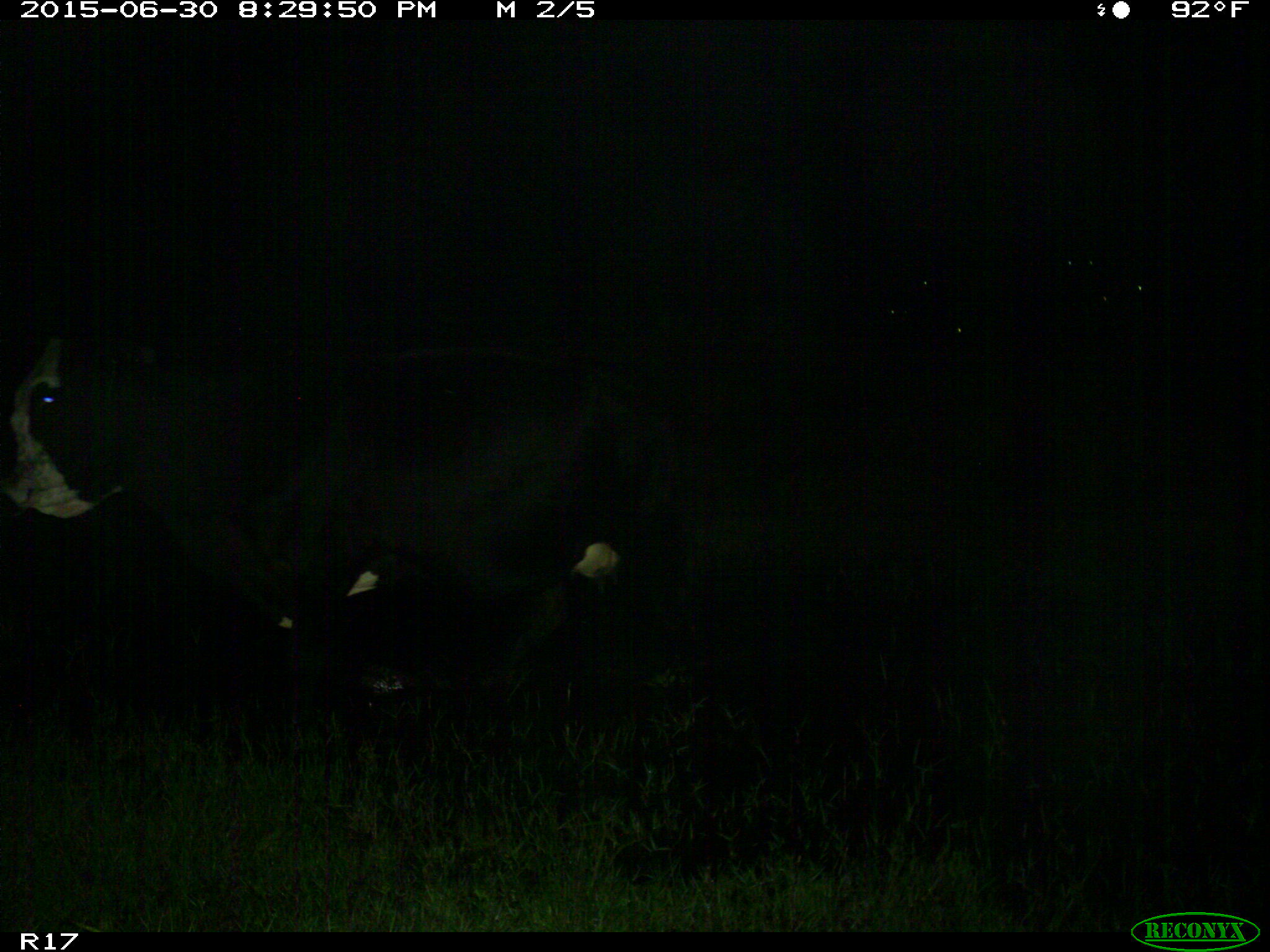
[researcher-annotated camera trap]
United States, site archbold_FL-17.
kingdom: Animalia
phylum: Chordata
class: Mammalia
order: Artiodactyla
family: Bovidae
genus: Bos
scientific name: Bos taurus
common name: domestic cow